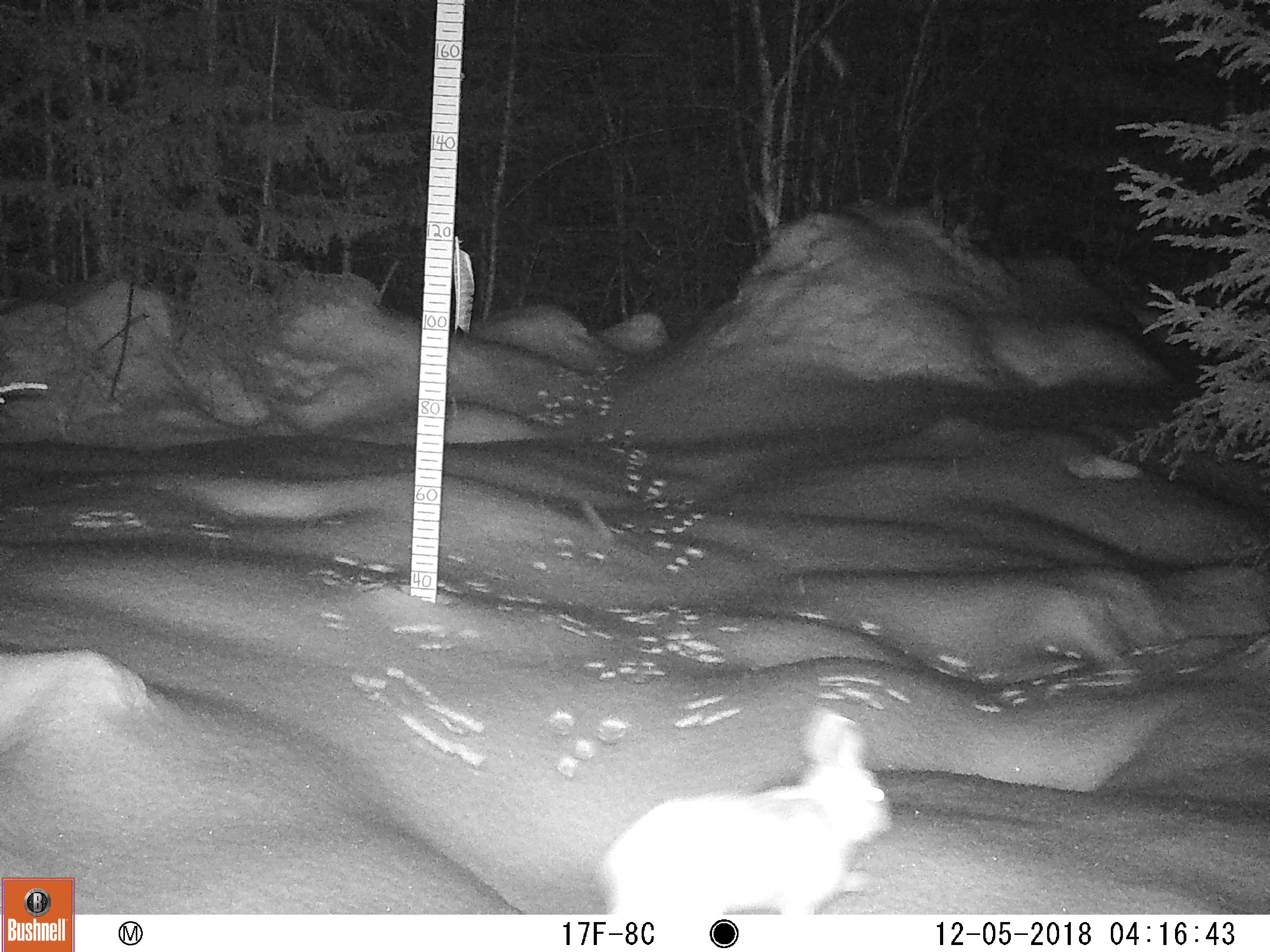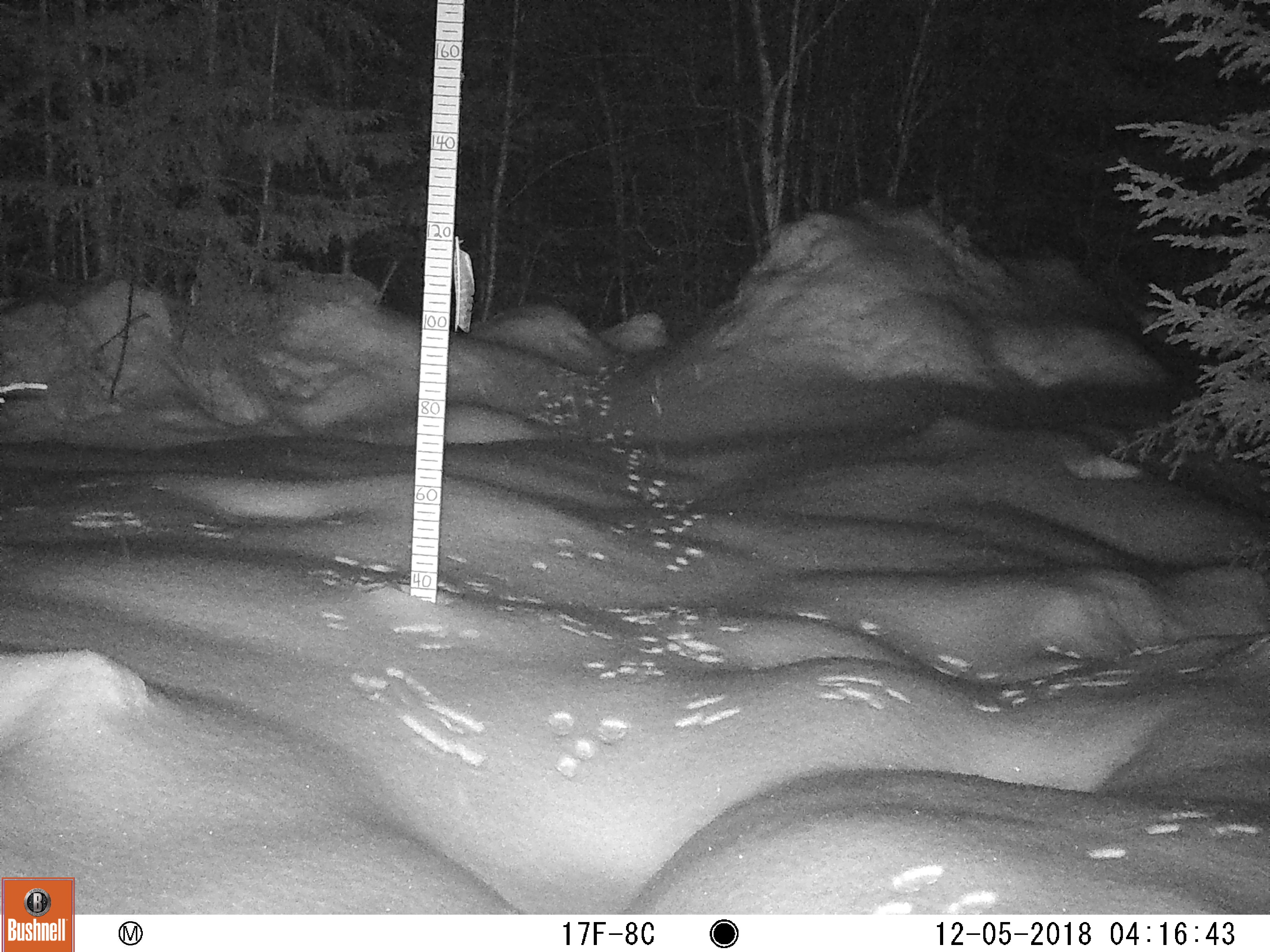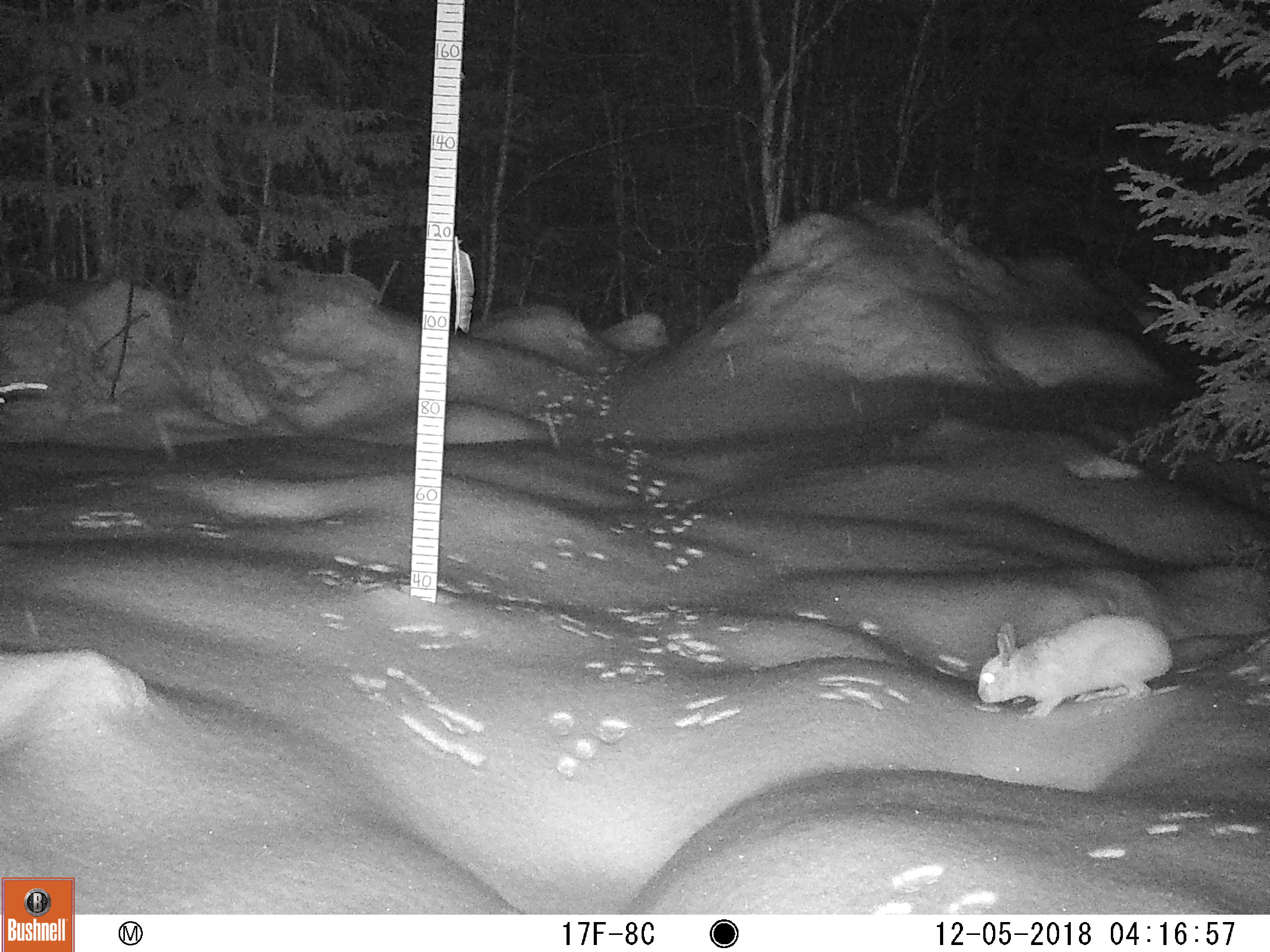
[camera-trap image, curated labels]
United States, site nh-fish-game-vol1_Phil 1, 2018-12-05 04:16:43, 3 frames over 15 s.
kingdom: Animalia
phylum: Chordata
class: Mammalia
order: Lagomorpha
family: Leporidae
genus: Lepus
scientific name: Lepus americanus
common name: snowshoe hare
Snowshoe hare (Lepus americanus).